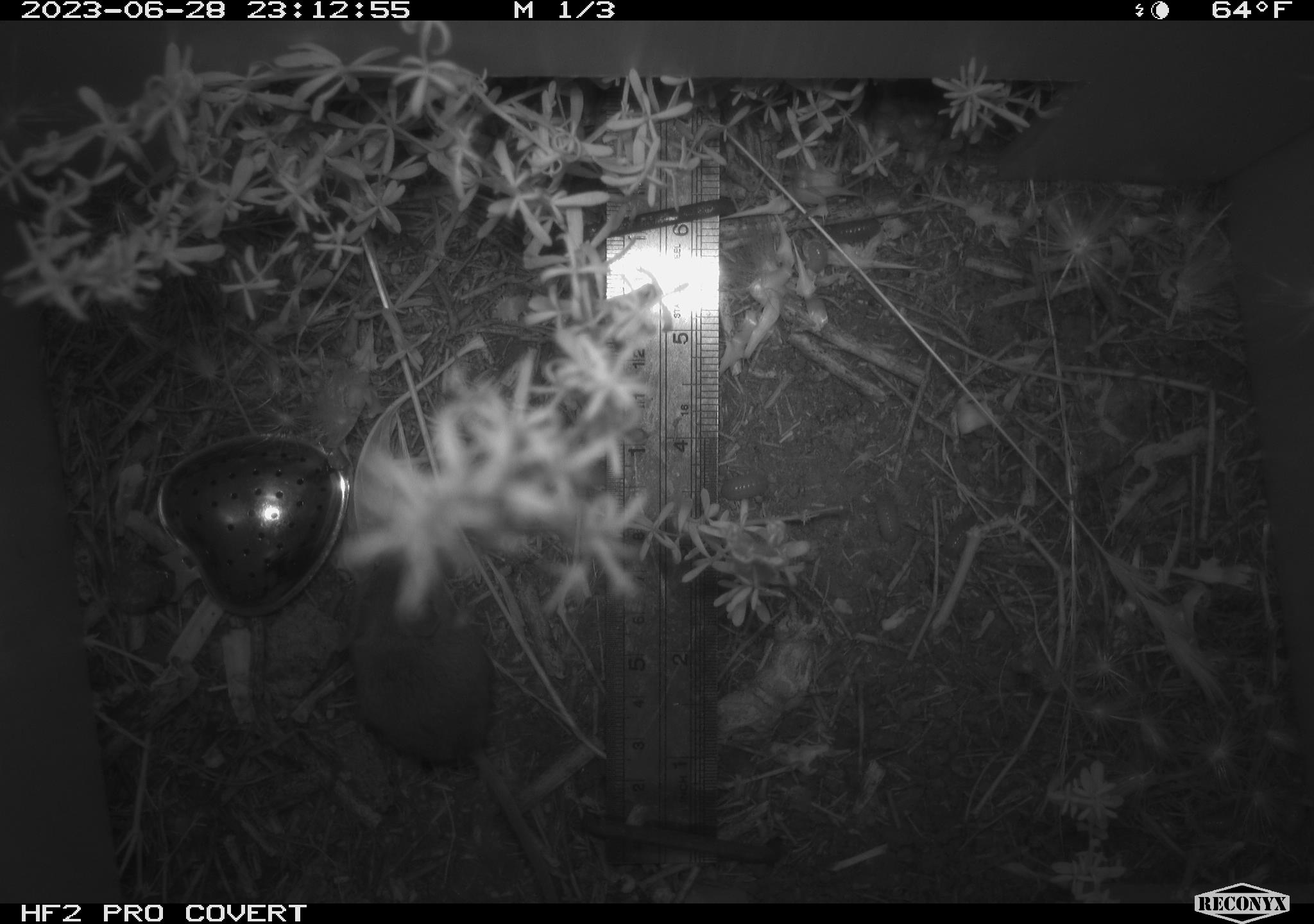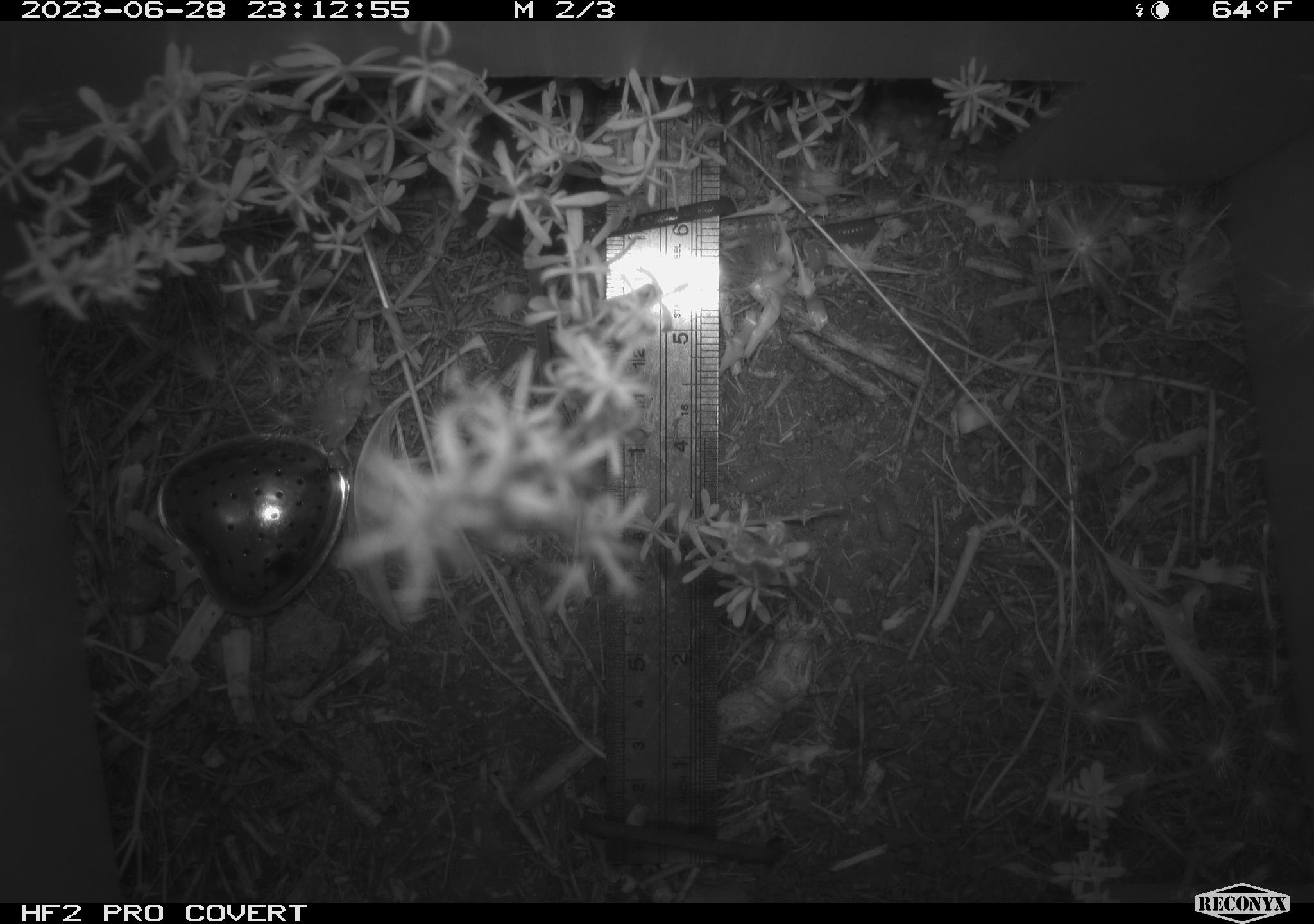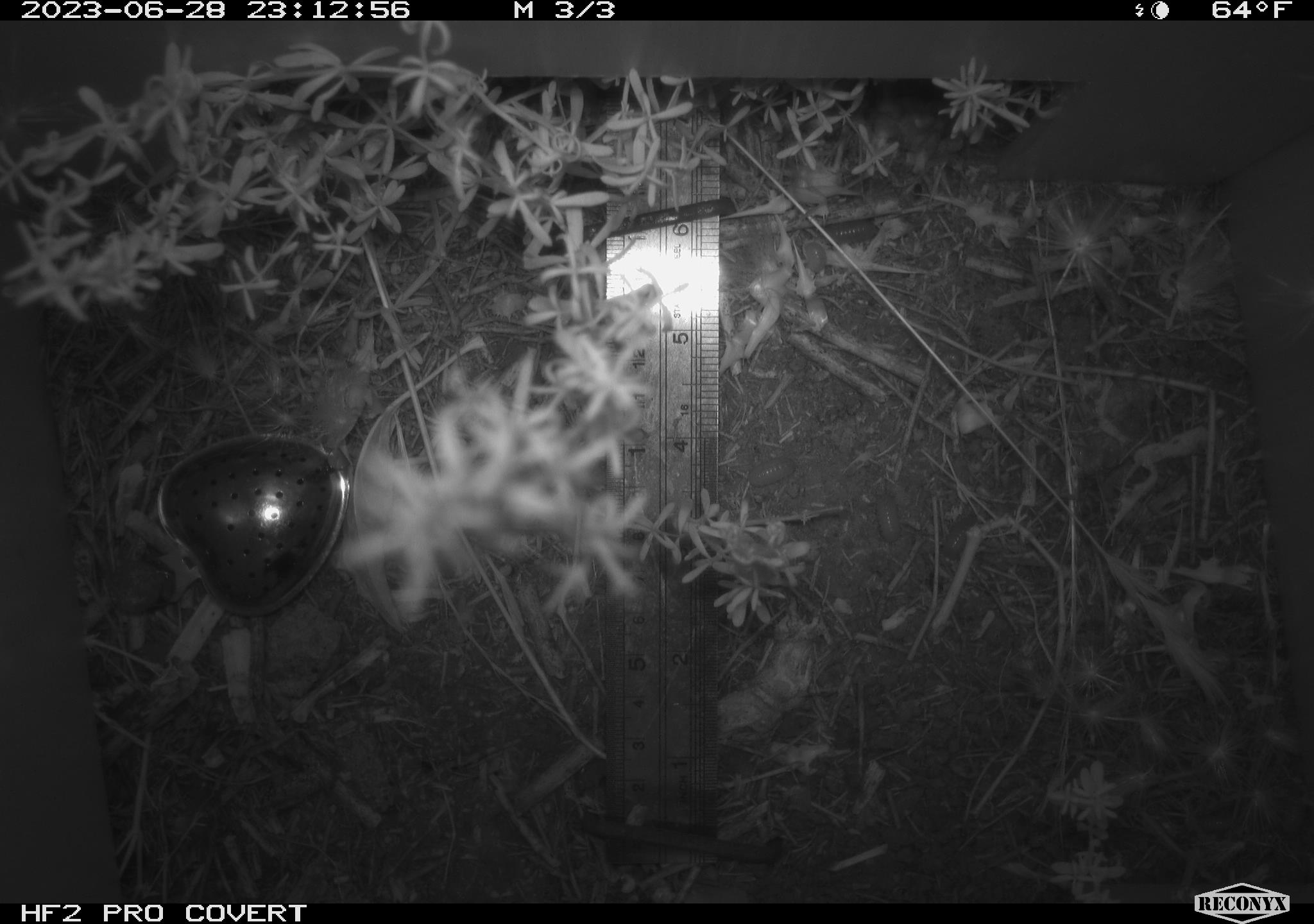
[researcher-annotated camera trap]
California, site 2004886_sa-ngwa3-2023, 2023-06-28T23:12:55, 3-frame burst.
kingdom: Animalia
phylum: Chordata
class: Mammalia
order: Rodentia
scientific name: Rodentia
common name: mouse species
Mouse species (Rodentia).